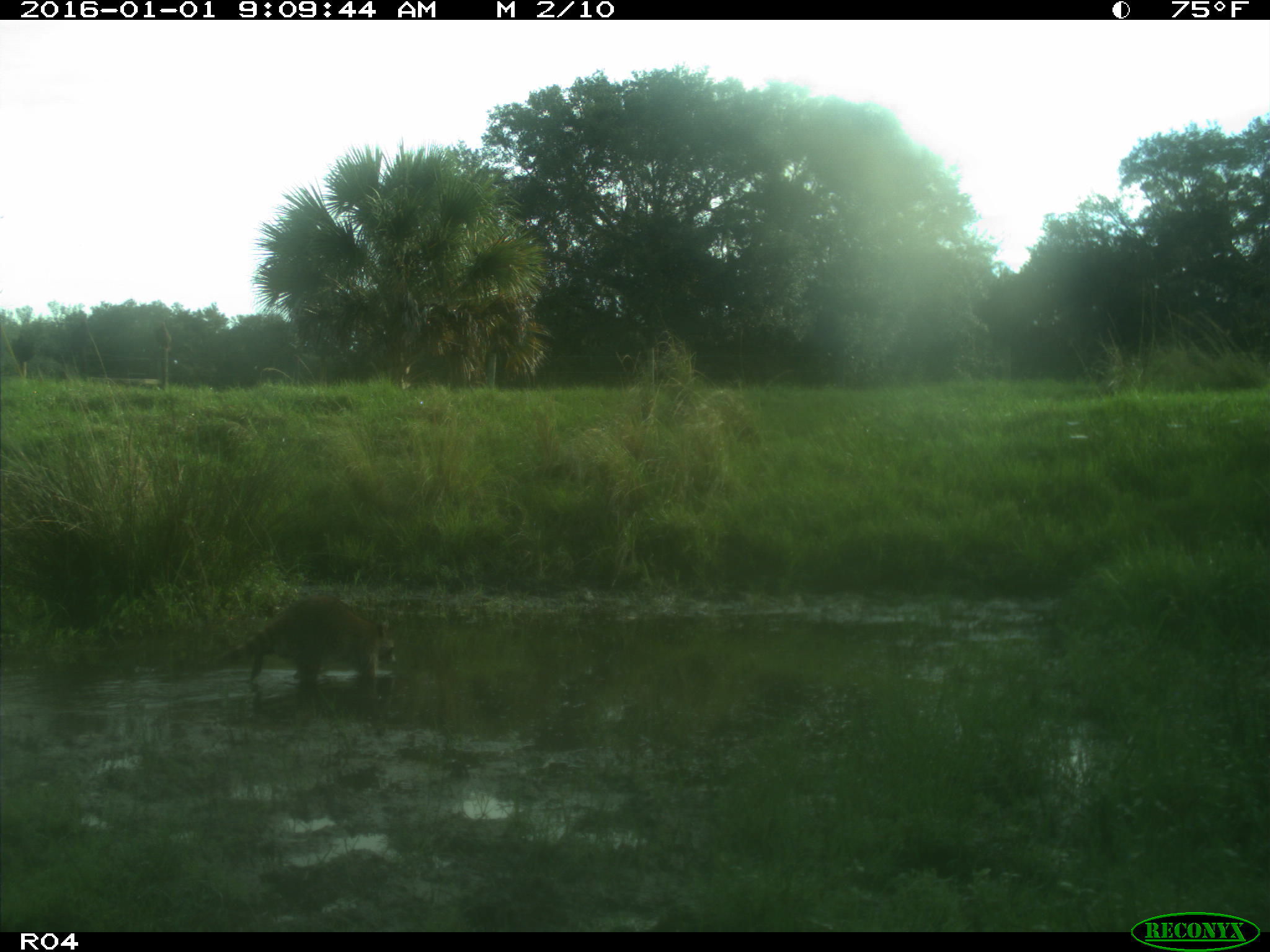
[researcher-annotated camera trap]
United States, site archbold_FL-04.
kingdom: Animalia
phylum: Chordata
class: Mammalia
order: Carnivora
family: Procyonidae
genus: Procyon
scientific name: Procyon lotor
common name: common raccoon